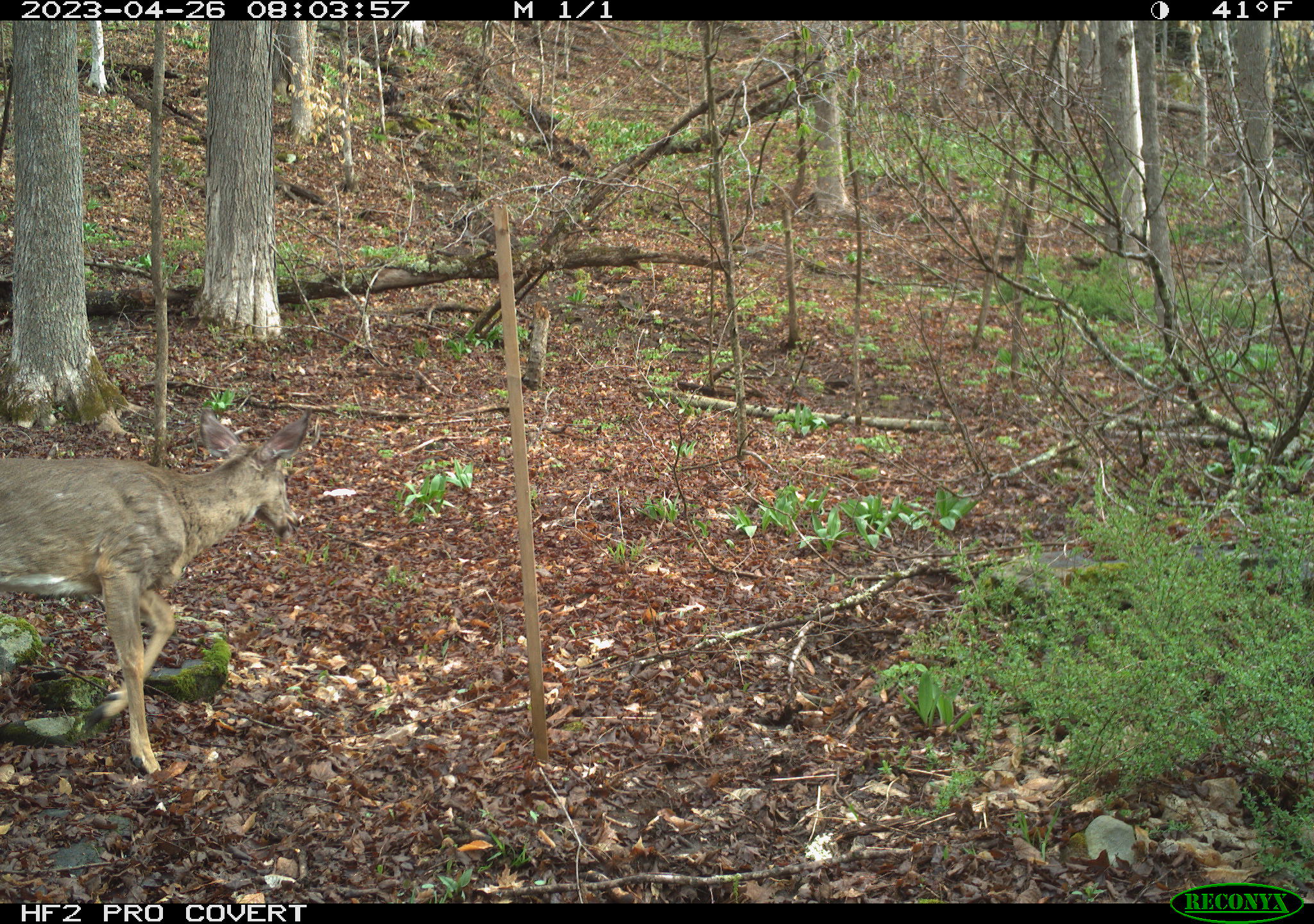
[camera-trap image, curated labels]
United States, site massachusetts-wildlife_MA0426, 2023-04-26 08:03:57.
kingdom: Animalia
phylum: Chordata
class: Mammalia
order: Artiodactyla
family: Cervidae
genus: Odocoileus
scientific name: Odocoileus virginianus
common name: white-tailed deer